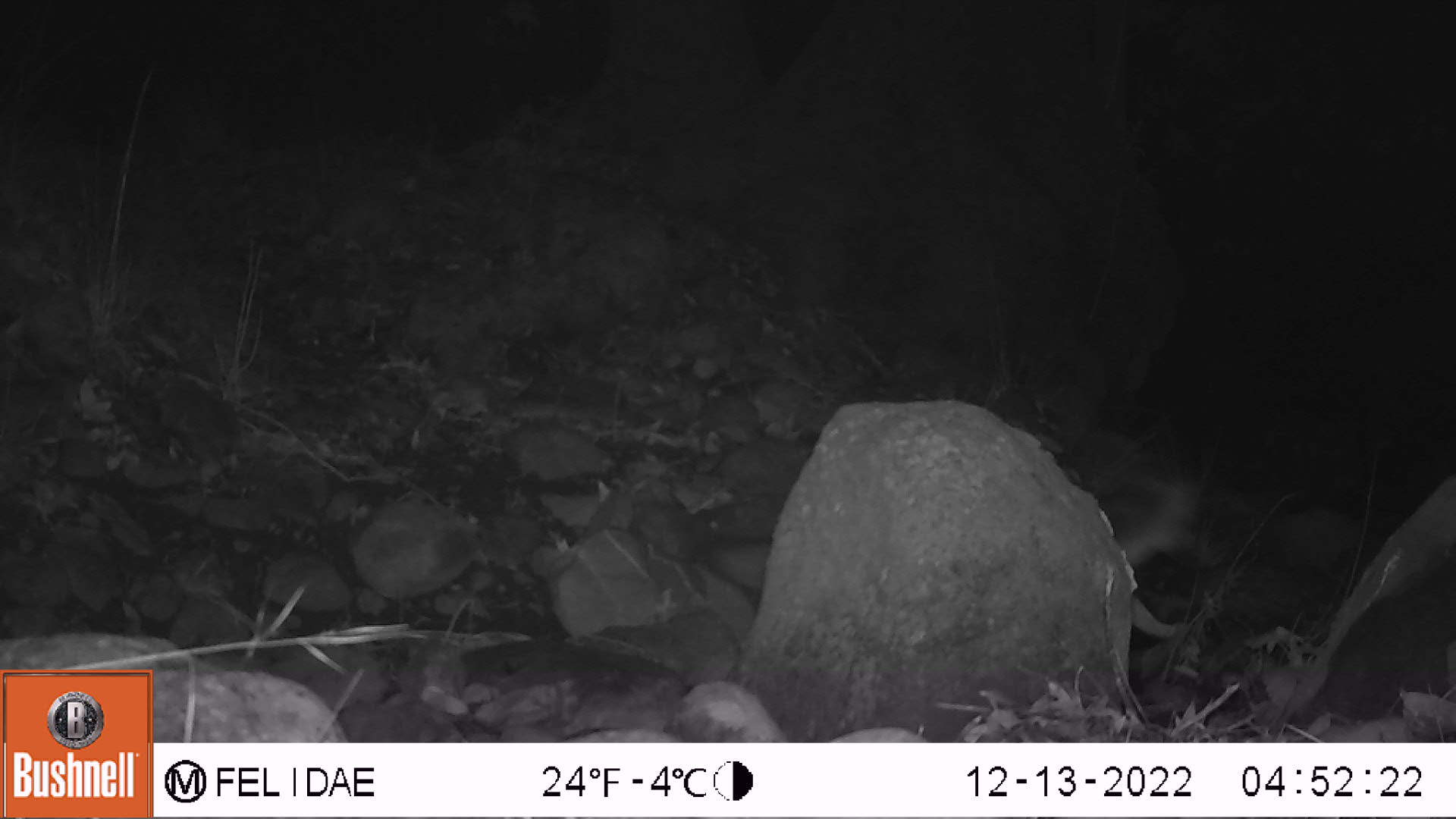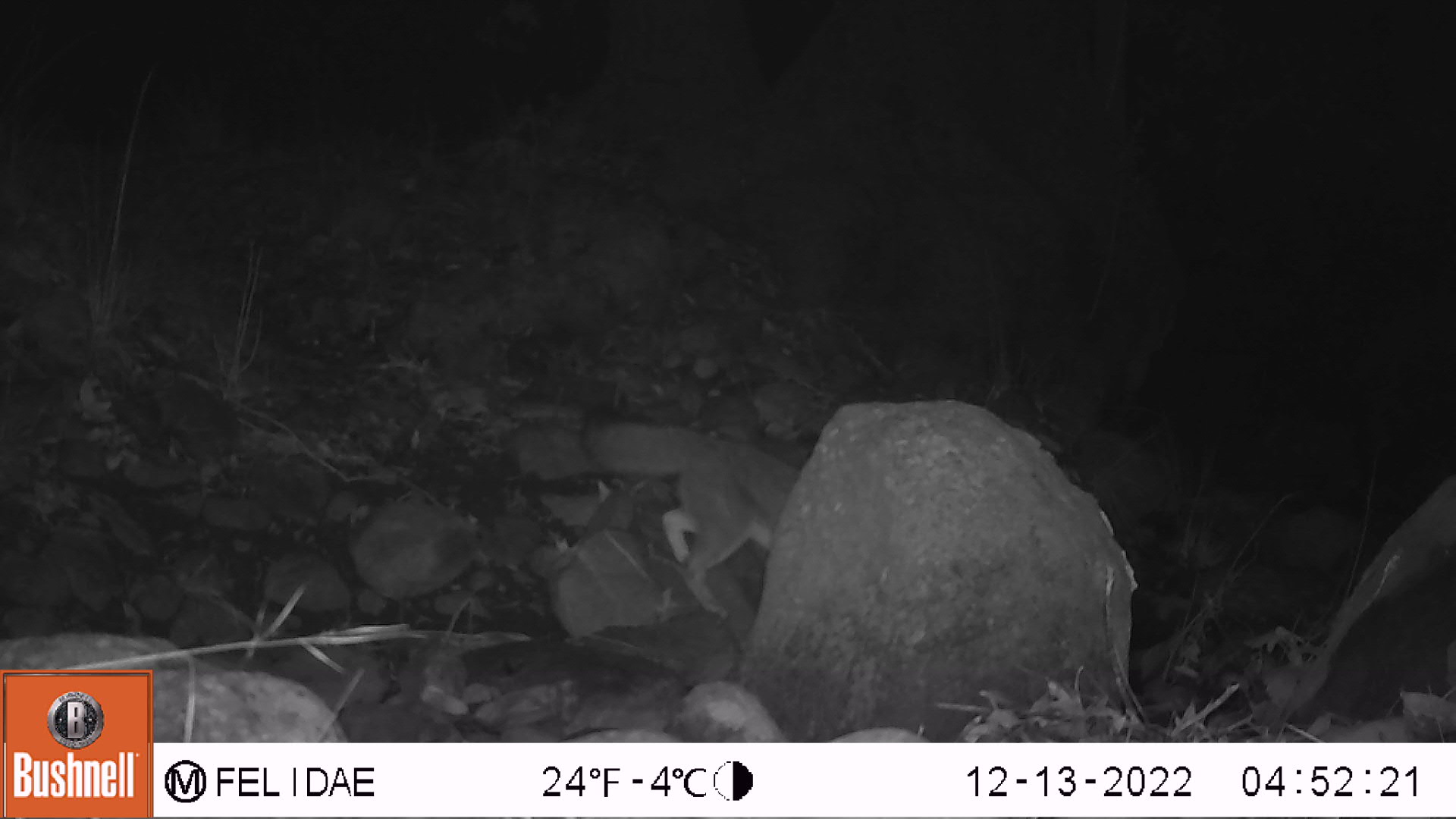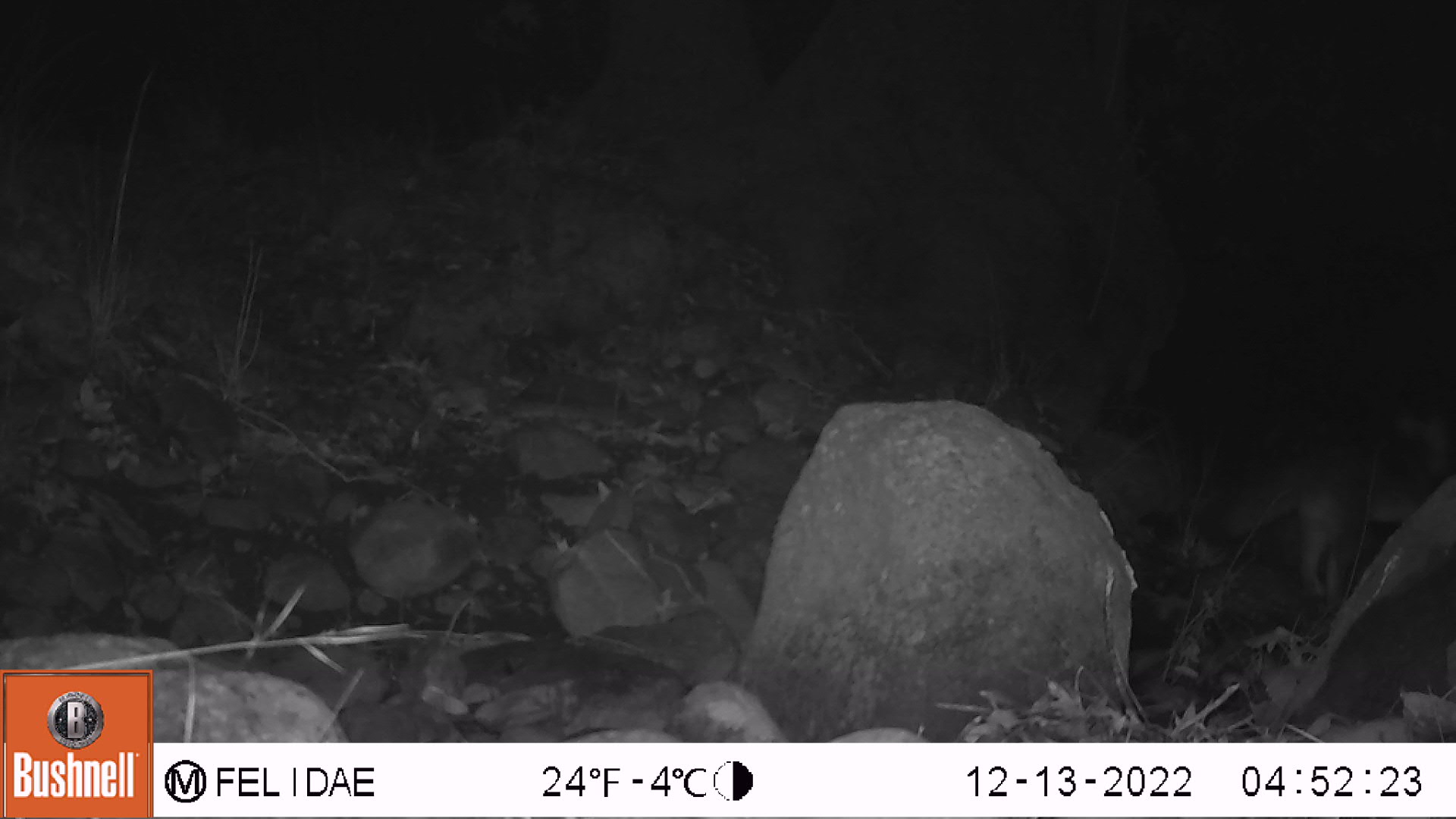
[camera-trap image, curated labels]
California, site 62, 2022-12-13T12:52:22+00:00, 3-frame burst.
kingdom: Animalia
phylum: Chordata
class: Mammalia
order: Carnivora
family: Canidae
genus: Urocyon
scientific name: Urocyon cinereoargenteus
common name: gray fox